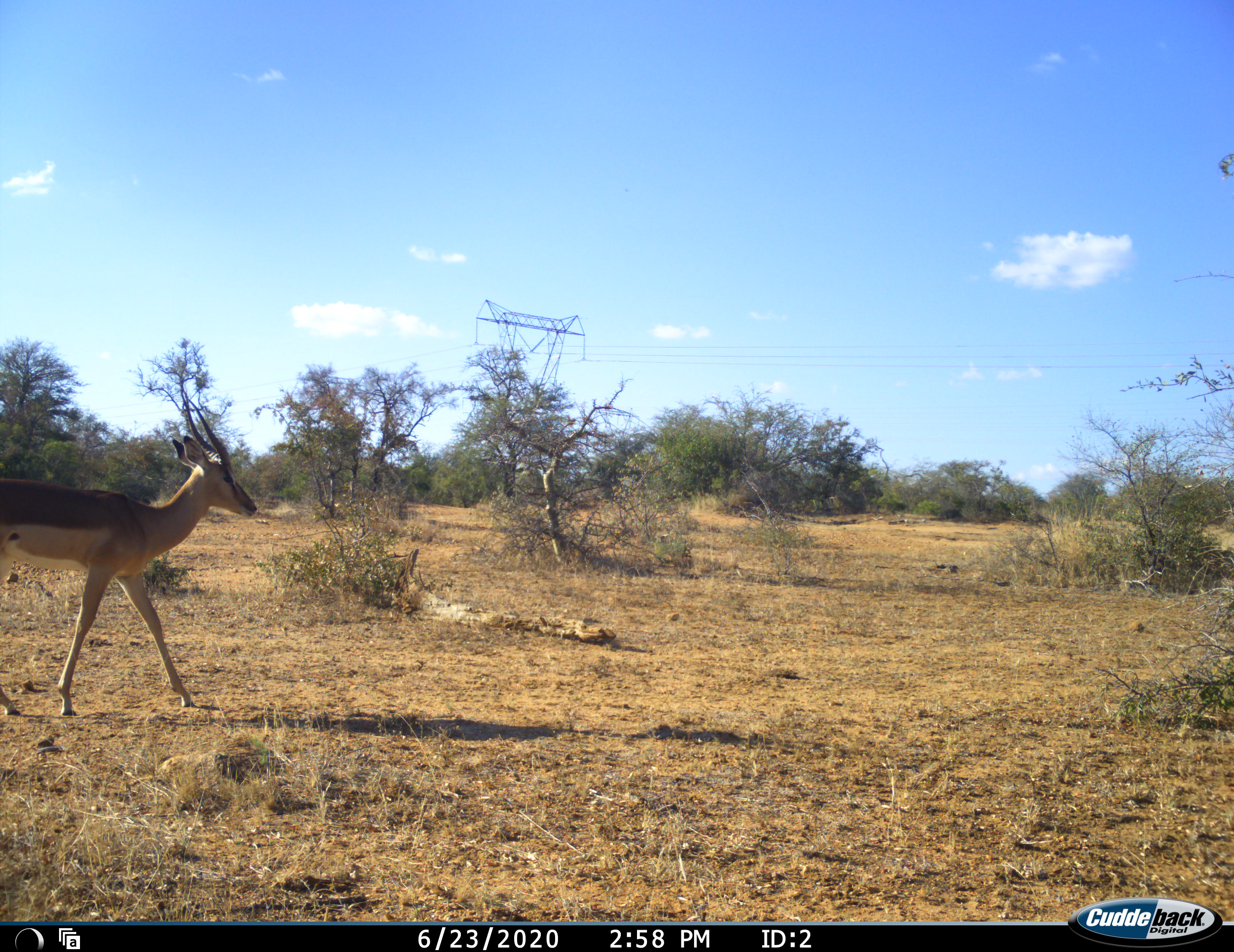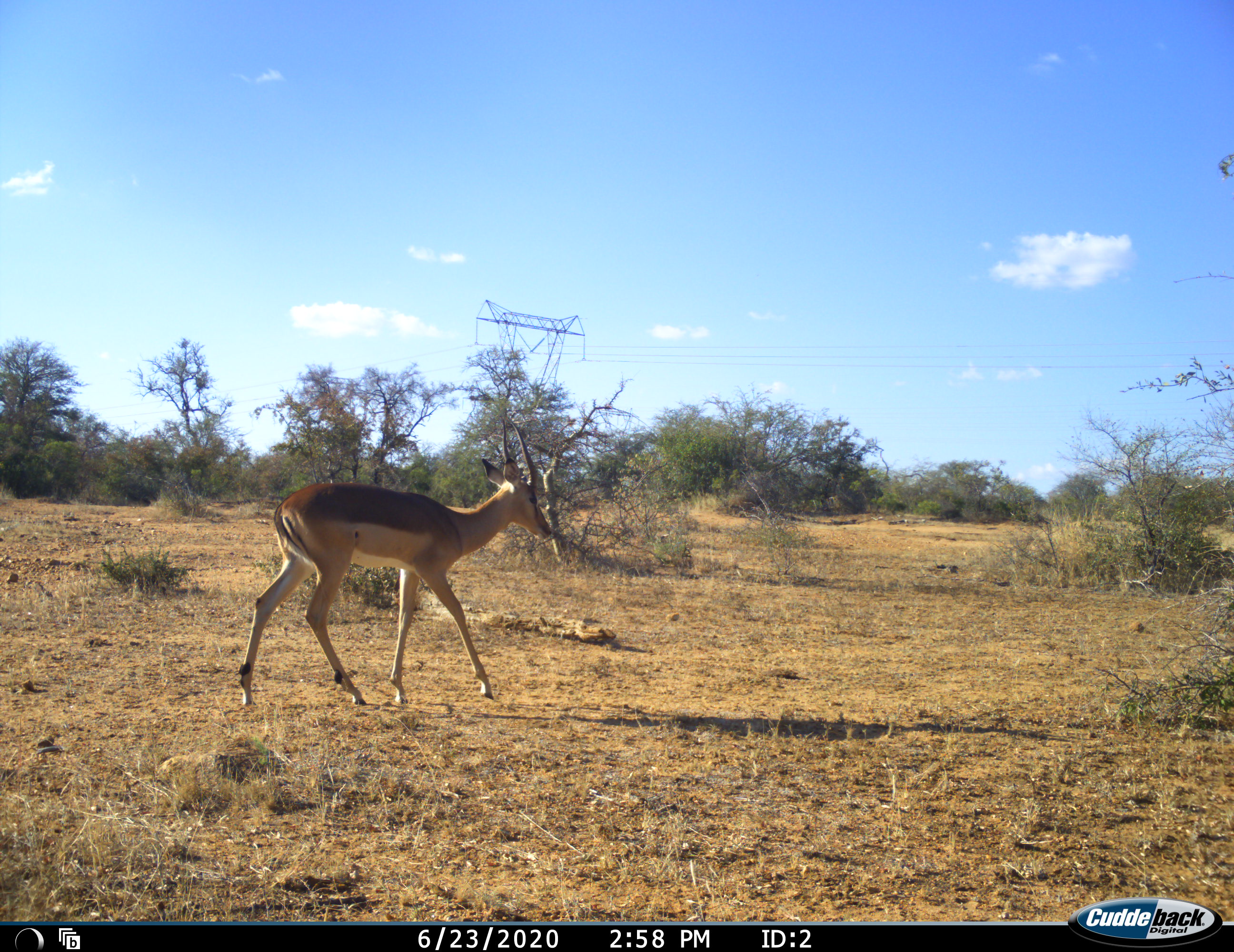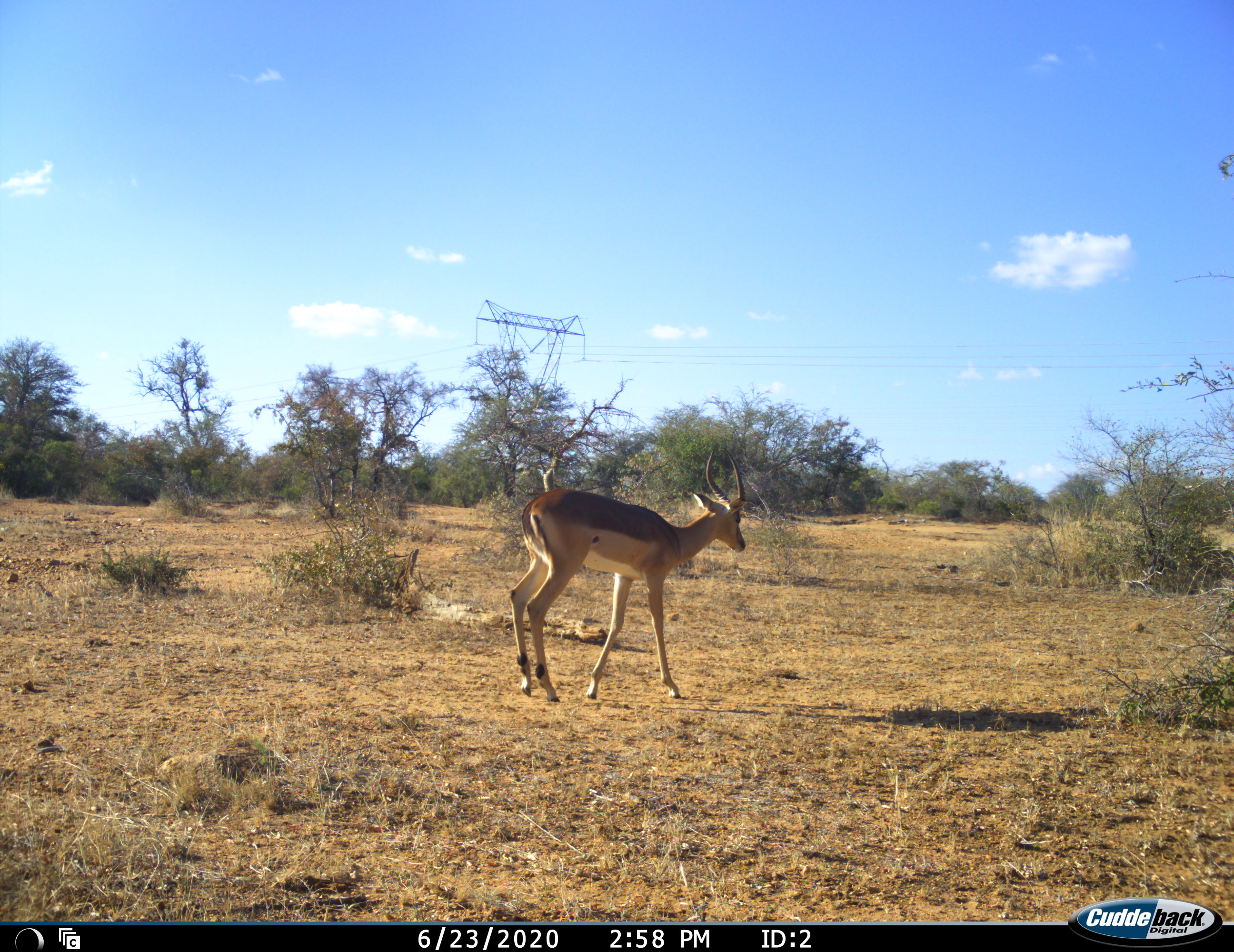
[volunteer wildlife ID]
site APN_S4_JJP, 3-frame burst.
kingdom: Animalia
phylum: Chordata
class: Mammalia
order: Artiodactyla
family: Bovidae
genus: Aepyceros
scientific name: Aepyceros melampus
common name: impala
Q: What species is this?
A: Impala (Aepyceros melampus).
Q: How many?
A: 1.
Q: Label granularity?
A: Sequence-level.